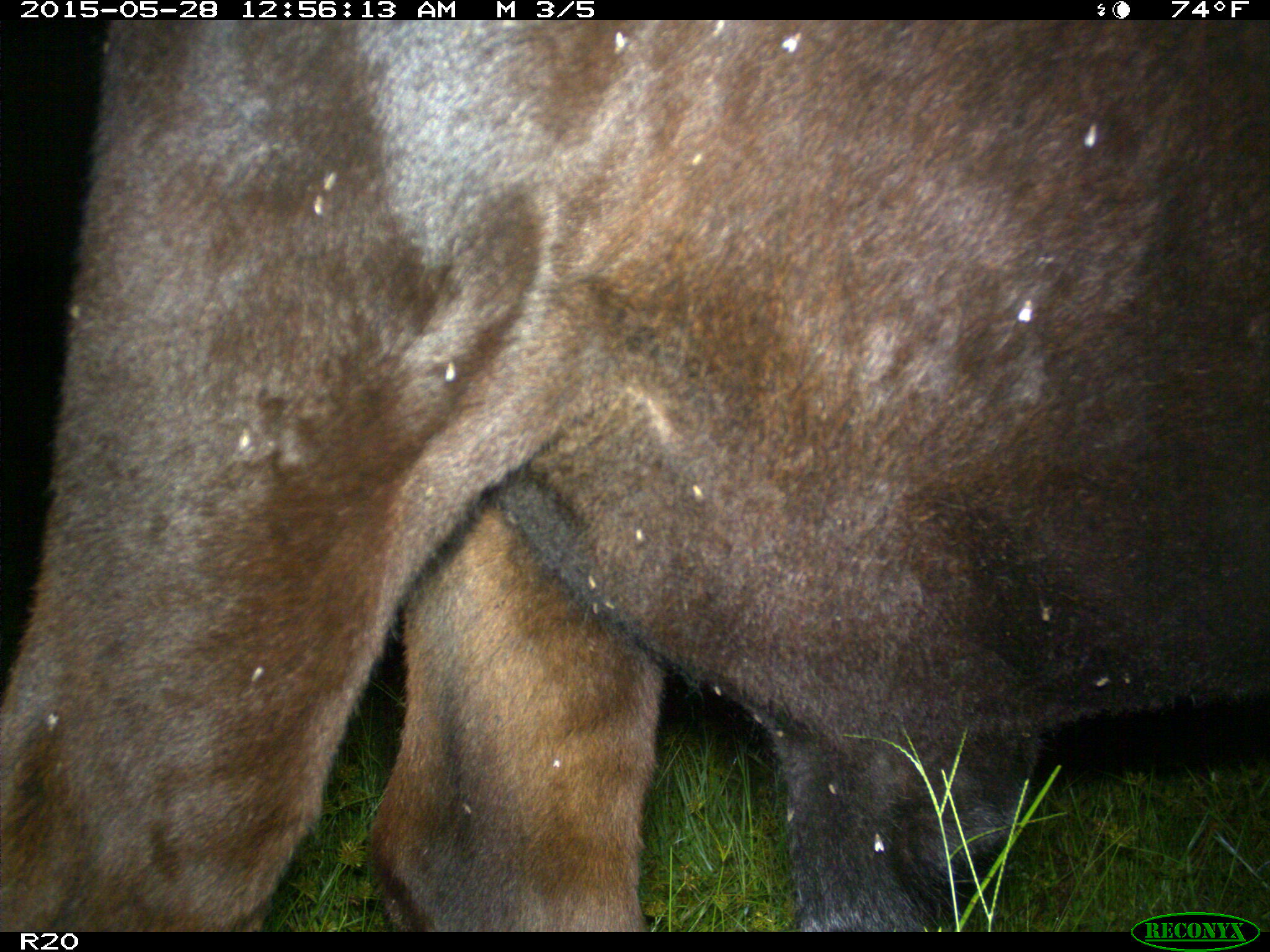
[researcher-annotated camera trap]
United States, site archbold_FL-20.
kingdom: Animalia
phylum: Chordata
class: Mammalia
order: Artiodactyla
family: Bovidae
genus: Bos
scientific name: Bos taurus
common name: domestic cow